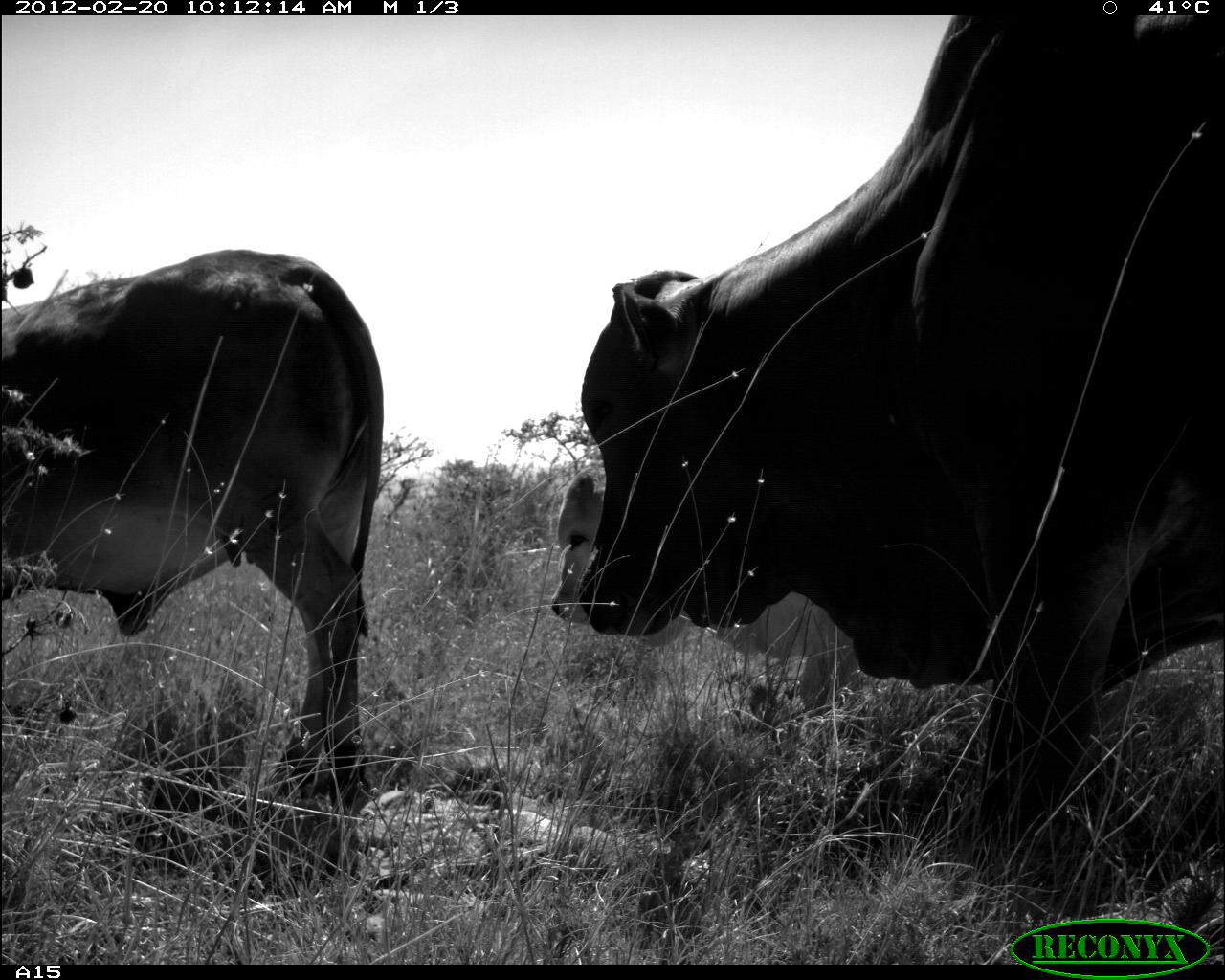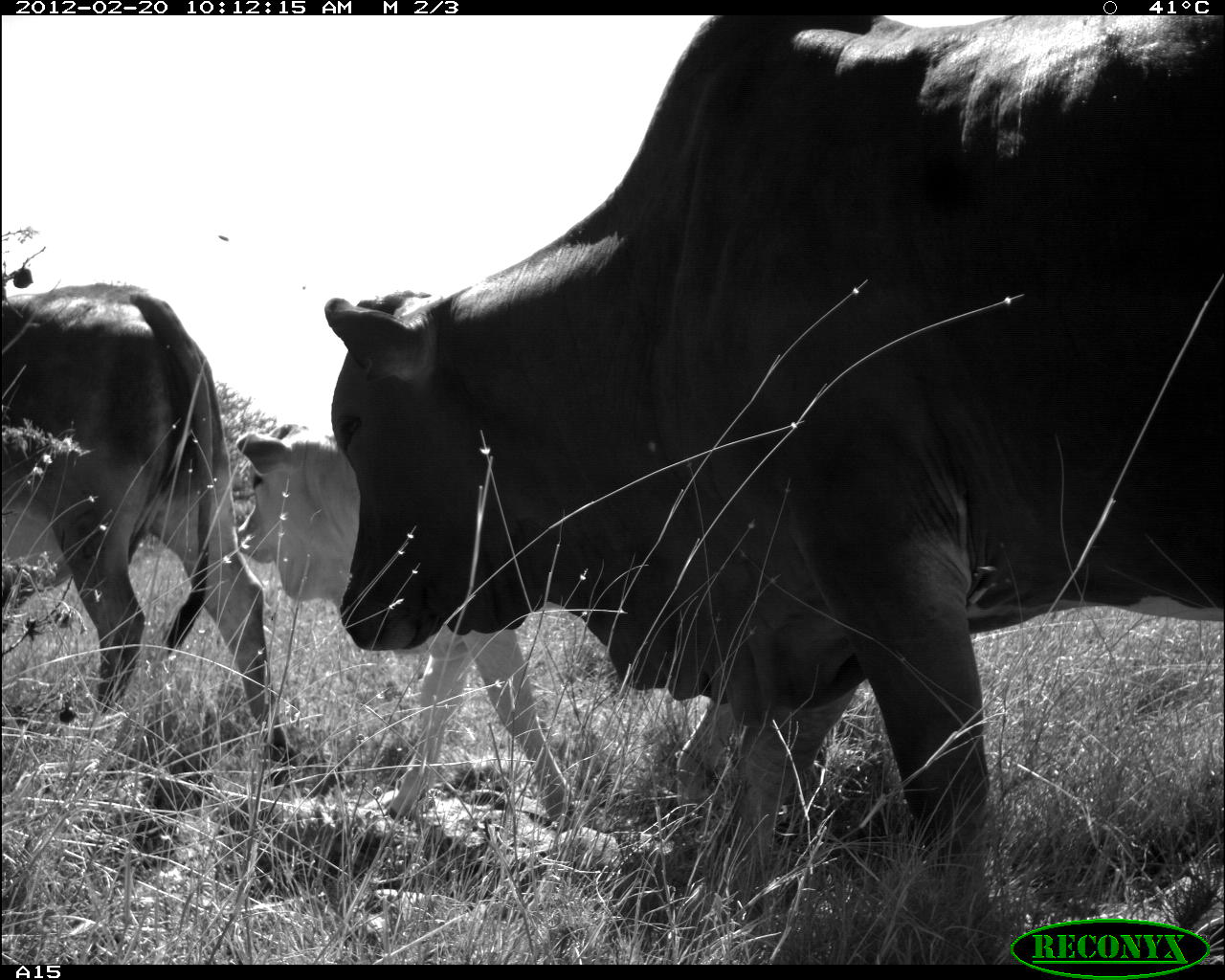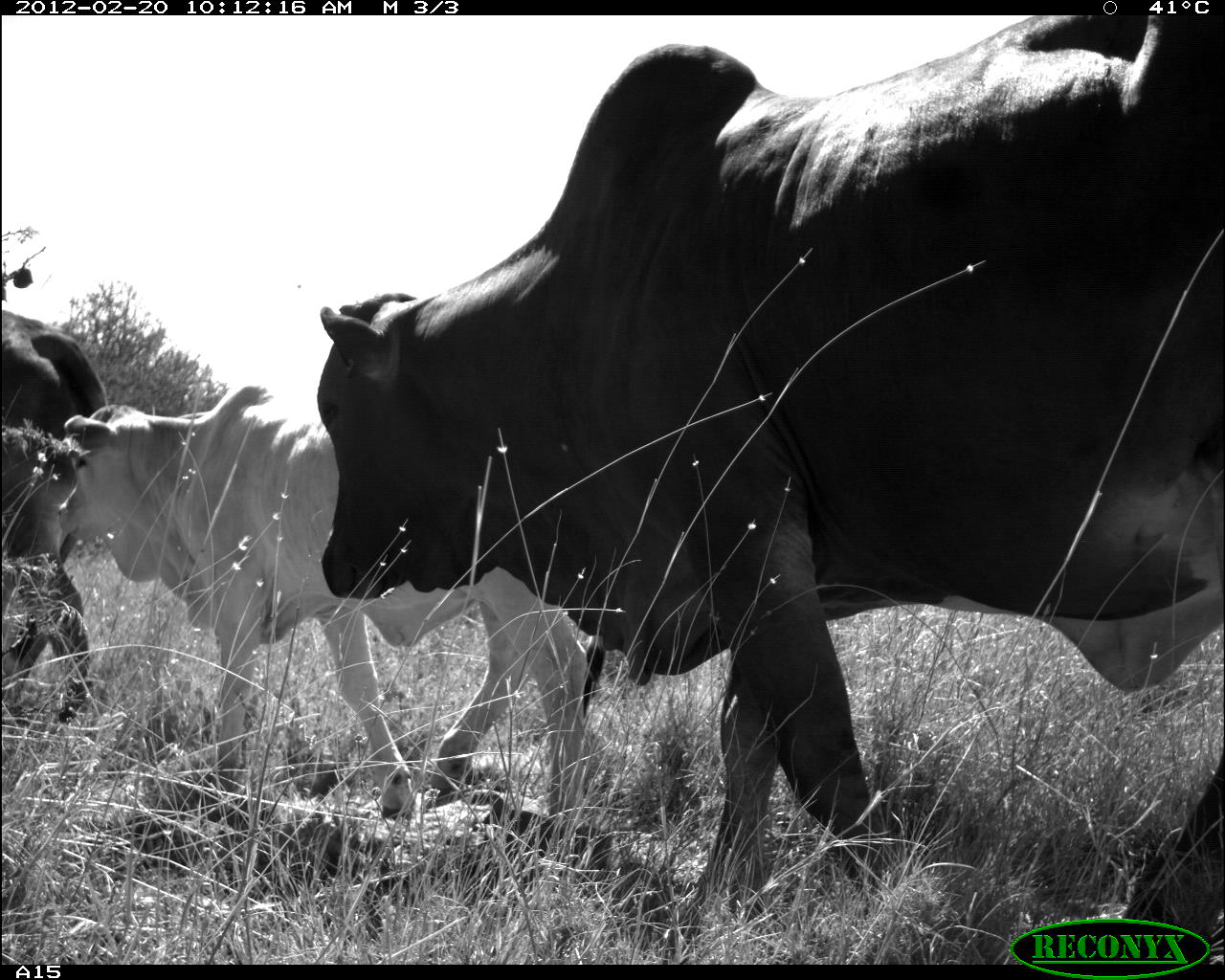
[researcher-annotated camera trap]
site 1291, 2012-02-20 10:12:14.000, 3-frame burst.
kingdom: Animalia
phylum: Chordata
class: Mammalia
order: Artiodactyla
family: Bovidae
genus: Bos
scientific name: Bos taurus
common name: domestic cattle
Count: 3.